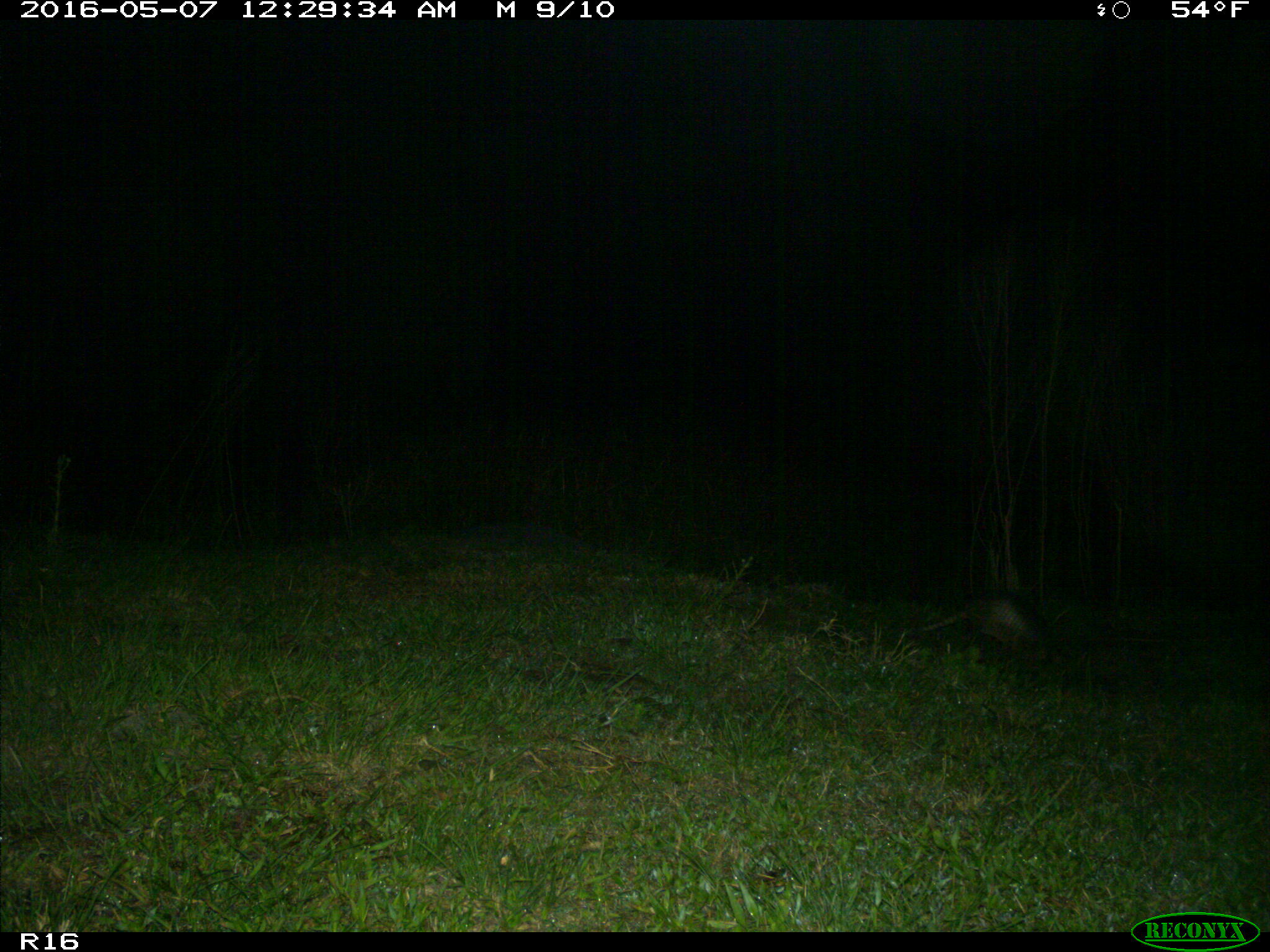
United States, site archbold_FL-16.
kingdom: Animalia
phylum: Chordata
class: Mammalia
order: Cingulata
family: Dasypodidae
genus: Dasypus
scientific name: Dasypus novemcinctus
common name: nine-banded armadillo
Dasypus novemcinctus (nine-banded armadillo).